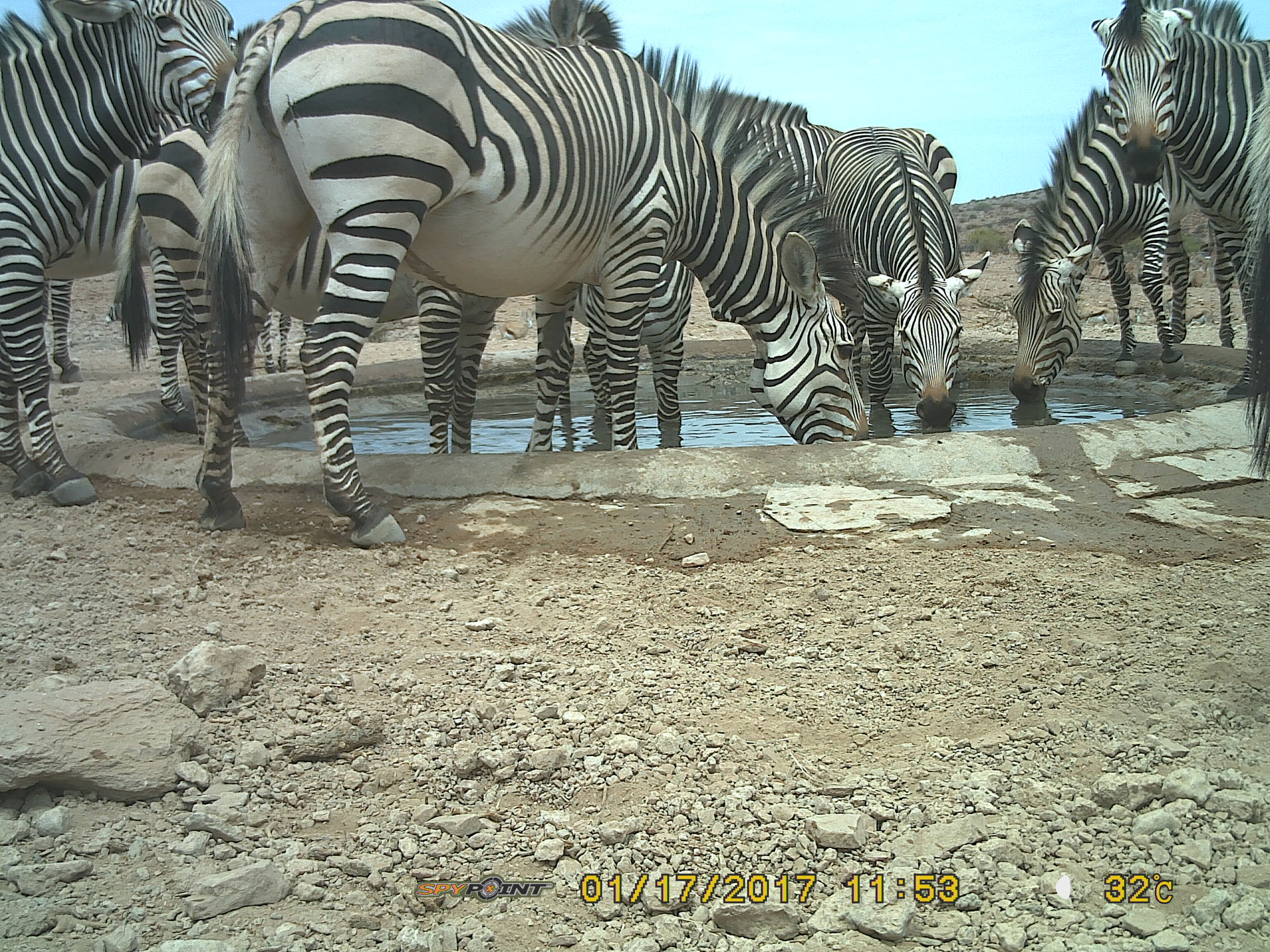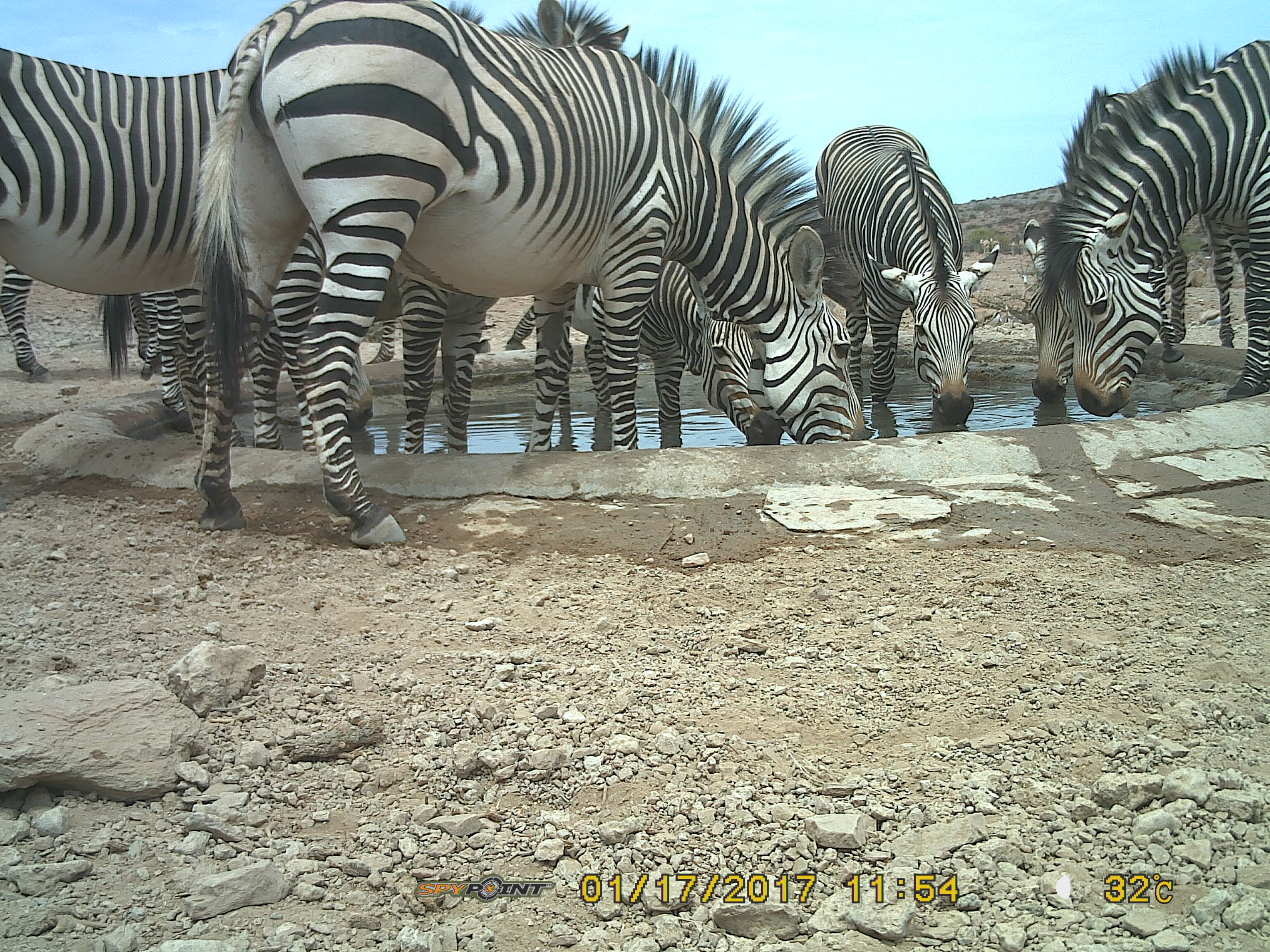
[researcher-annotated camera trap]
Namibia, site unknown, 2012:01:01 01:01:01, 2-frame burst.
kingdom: Animalia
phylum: Chordata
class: Mammalia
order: Perissodactyla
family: Equidae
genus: Equus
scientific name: Equus zebra hartmannae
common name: hartmann's mountain zebra